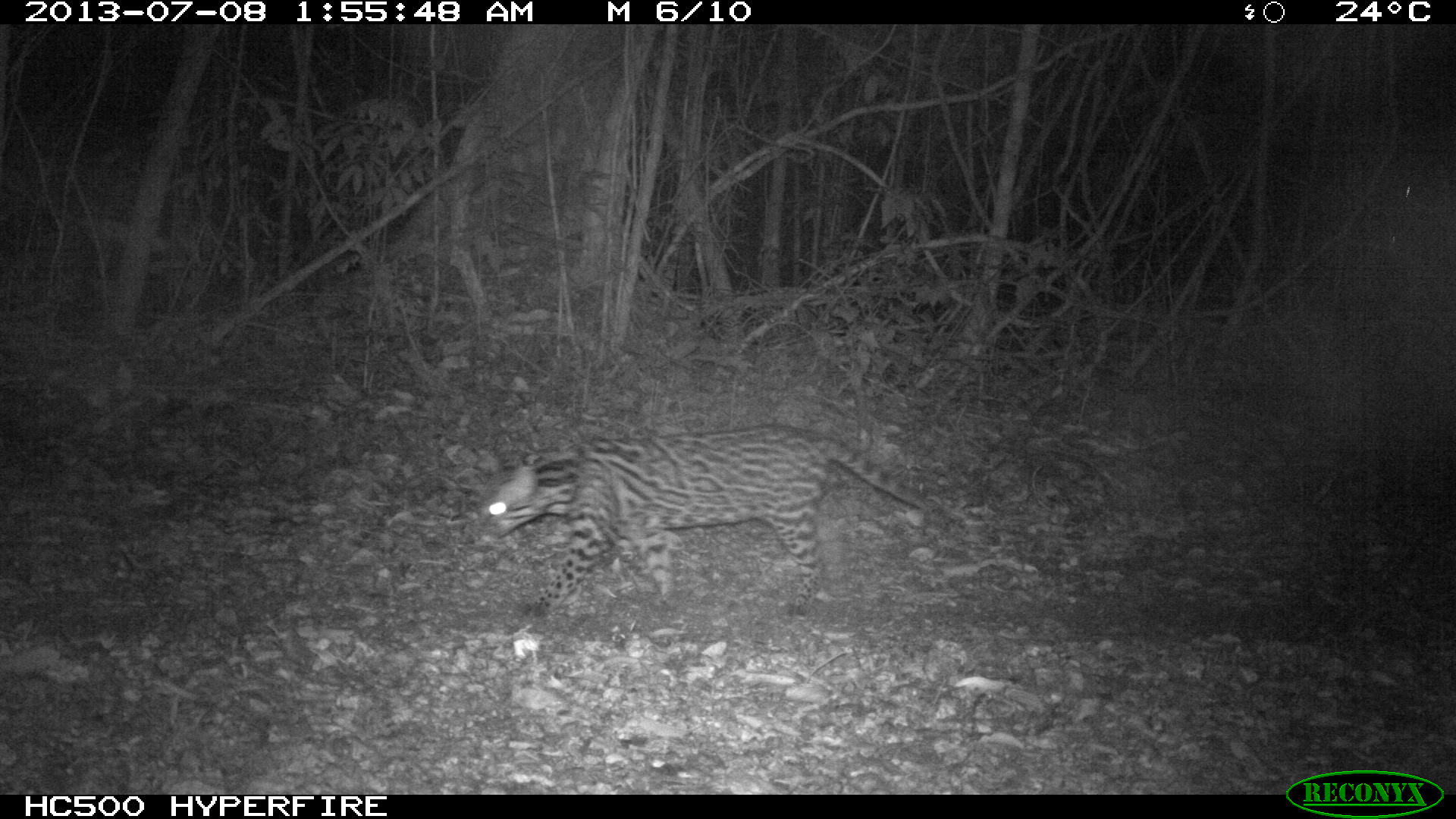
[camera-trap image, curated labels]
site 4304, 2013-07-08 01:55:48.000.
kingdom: Animalia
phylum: Chordata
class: Mammalia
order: Carnivora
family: Felidae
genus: Leopardus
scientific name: Leopardus pardalis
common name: ocelot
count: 1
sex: female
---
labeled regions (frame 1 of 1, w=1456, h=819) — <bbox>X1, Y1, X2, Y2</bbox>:
leopardus pardalis: <bbox>482, 424, 926, 619</bbox>